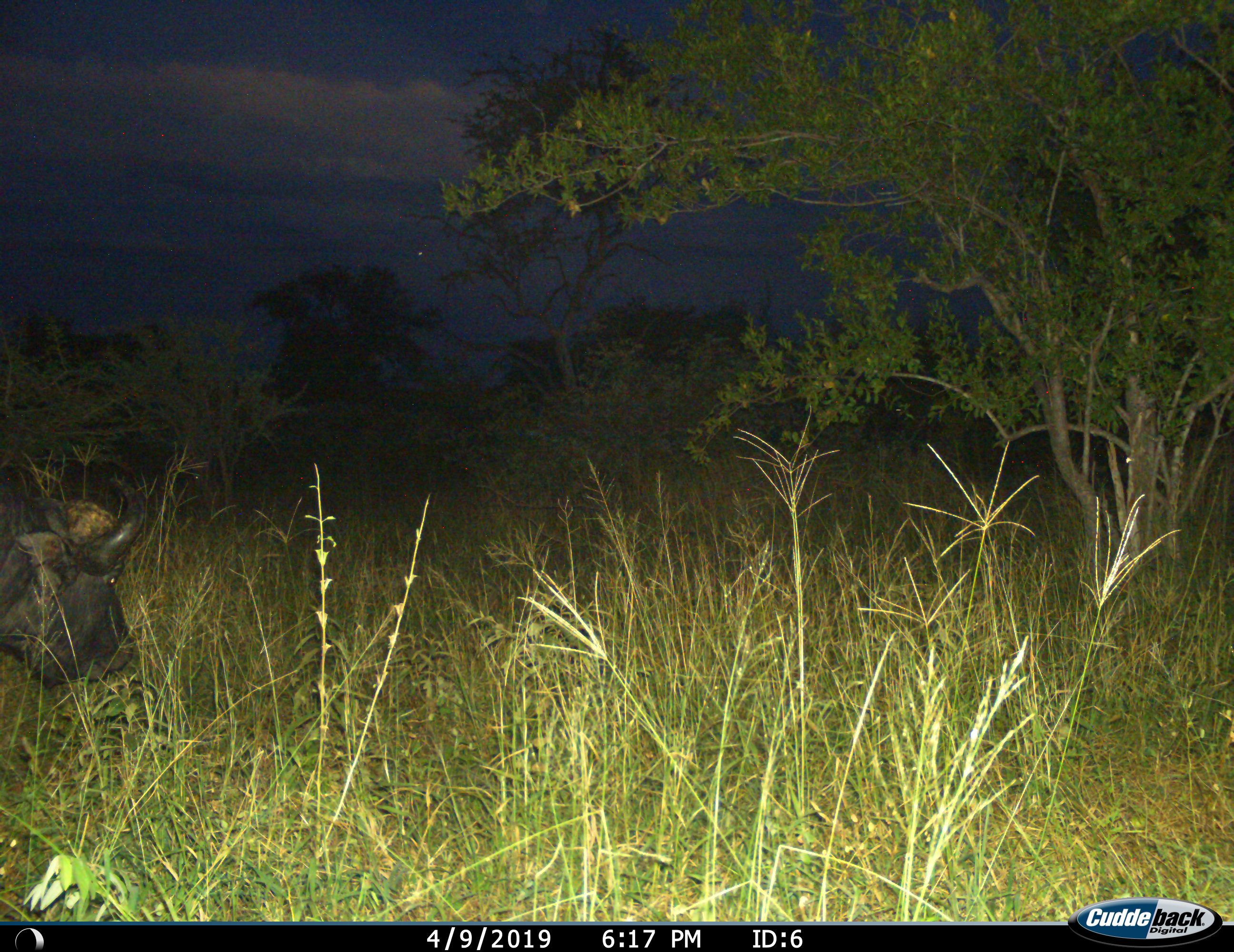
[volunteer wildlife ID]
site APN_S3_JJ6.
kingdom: Animalia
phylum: Chordata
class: Mammalia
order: Artiodactyla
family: Bovidae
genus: Syncerus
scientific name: Syncerus caffer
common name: african buffalo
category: buffalo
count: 1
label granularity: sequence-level